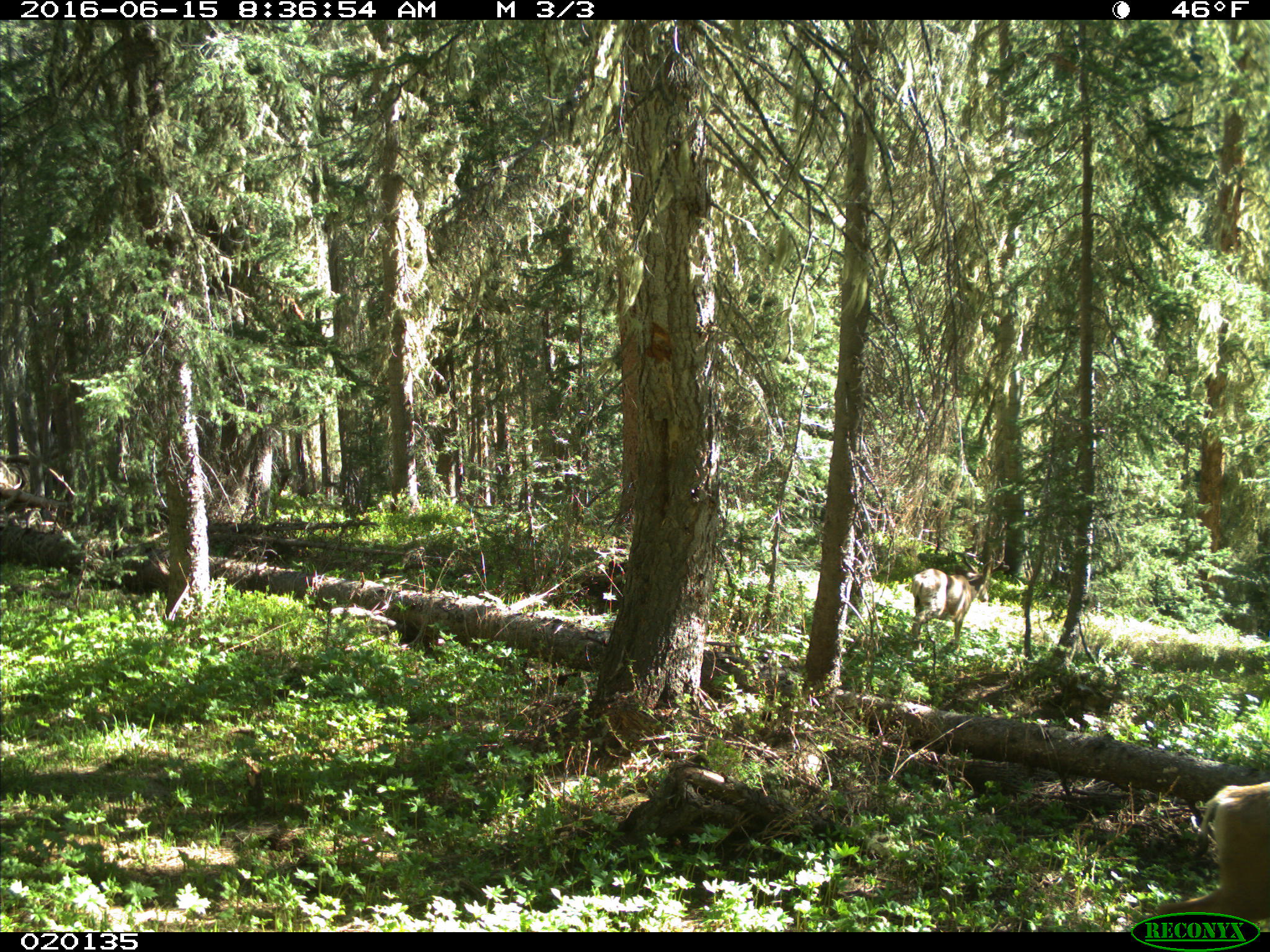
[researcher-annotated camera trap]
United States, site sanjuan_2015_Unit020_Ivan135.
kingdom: Animalia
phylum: Chordata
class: Mammalia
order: Artiodactyla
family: Cervidae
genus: Odocoileus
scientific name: Odocoileus hemionus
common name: mule deer